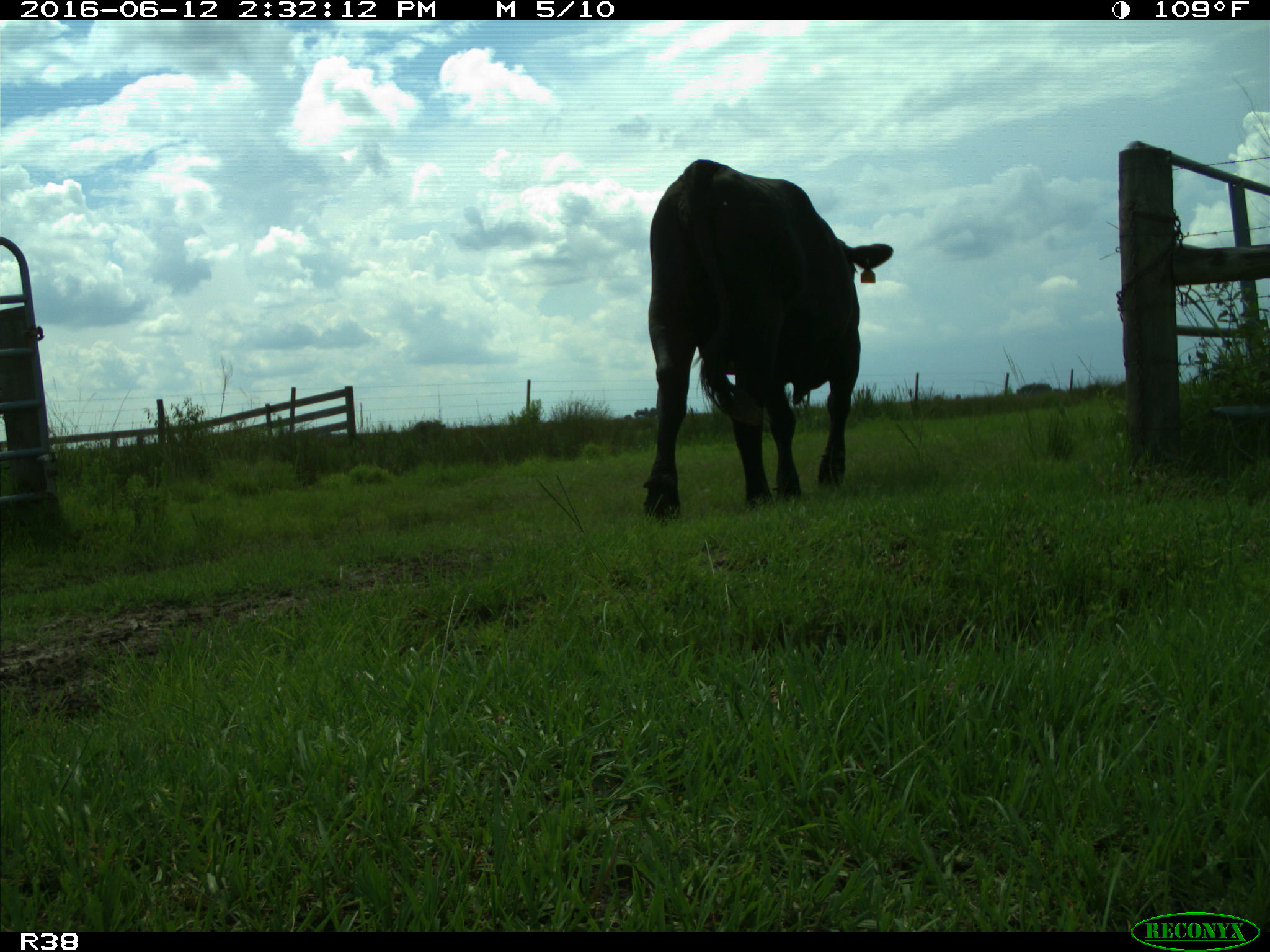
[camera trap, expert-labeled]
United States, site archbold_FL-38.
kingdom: Animalia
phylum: Chordata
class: Mammalia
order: Artiodactyla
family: Bovidae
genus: Bos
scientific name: Bos taurus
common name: domestic cow